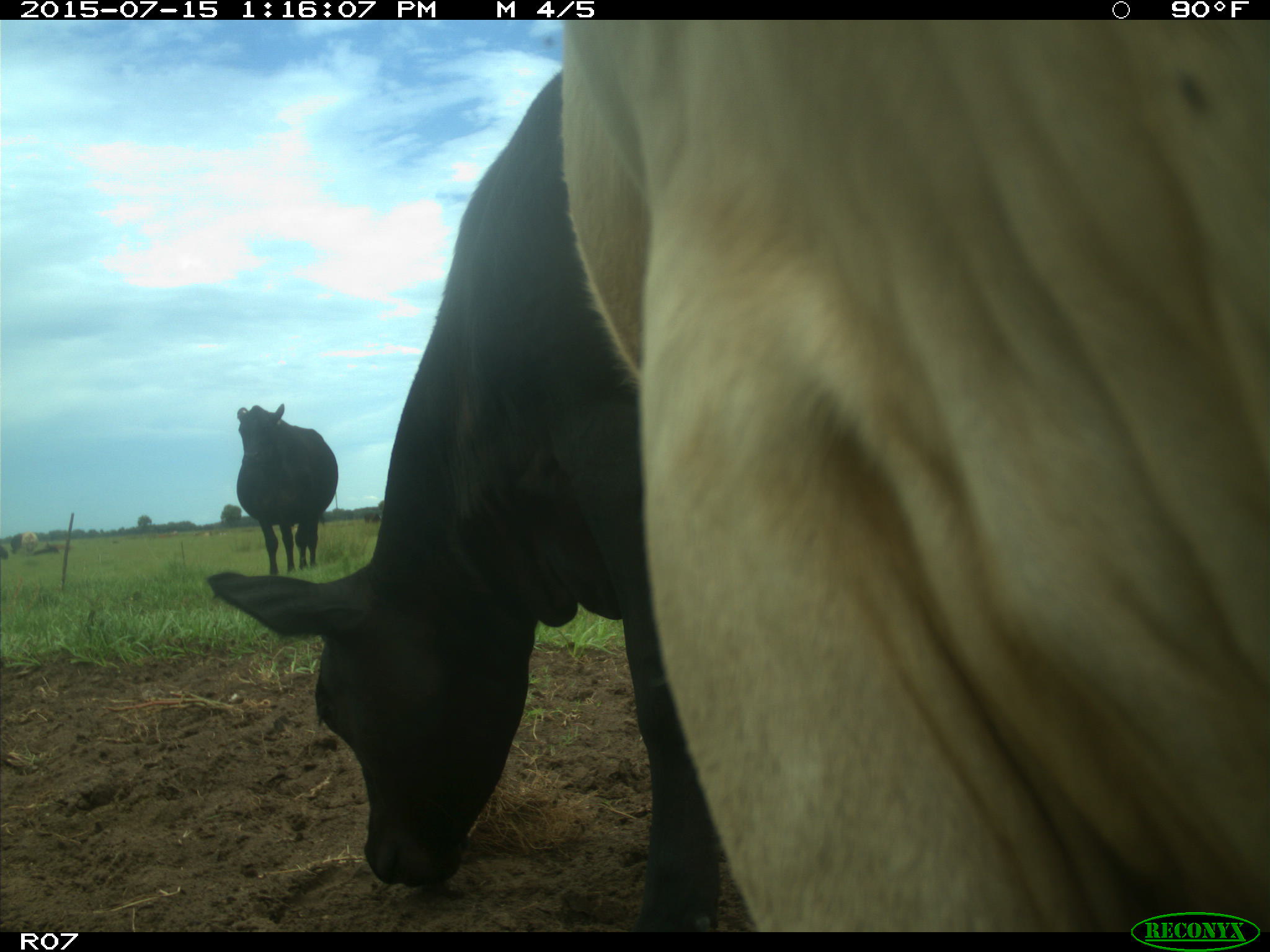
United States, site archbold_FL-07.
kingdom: Animalia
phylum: Chordata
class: Mammalia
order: Artiodactyla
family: Bovidae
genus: Bos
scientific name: Bos taurus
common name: domestic cow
Bos taurus (domestic cow).